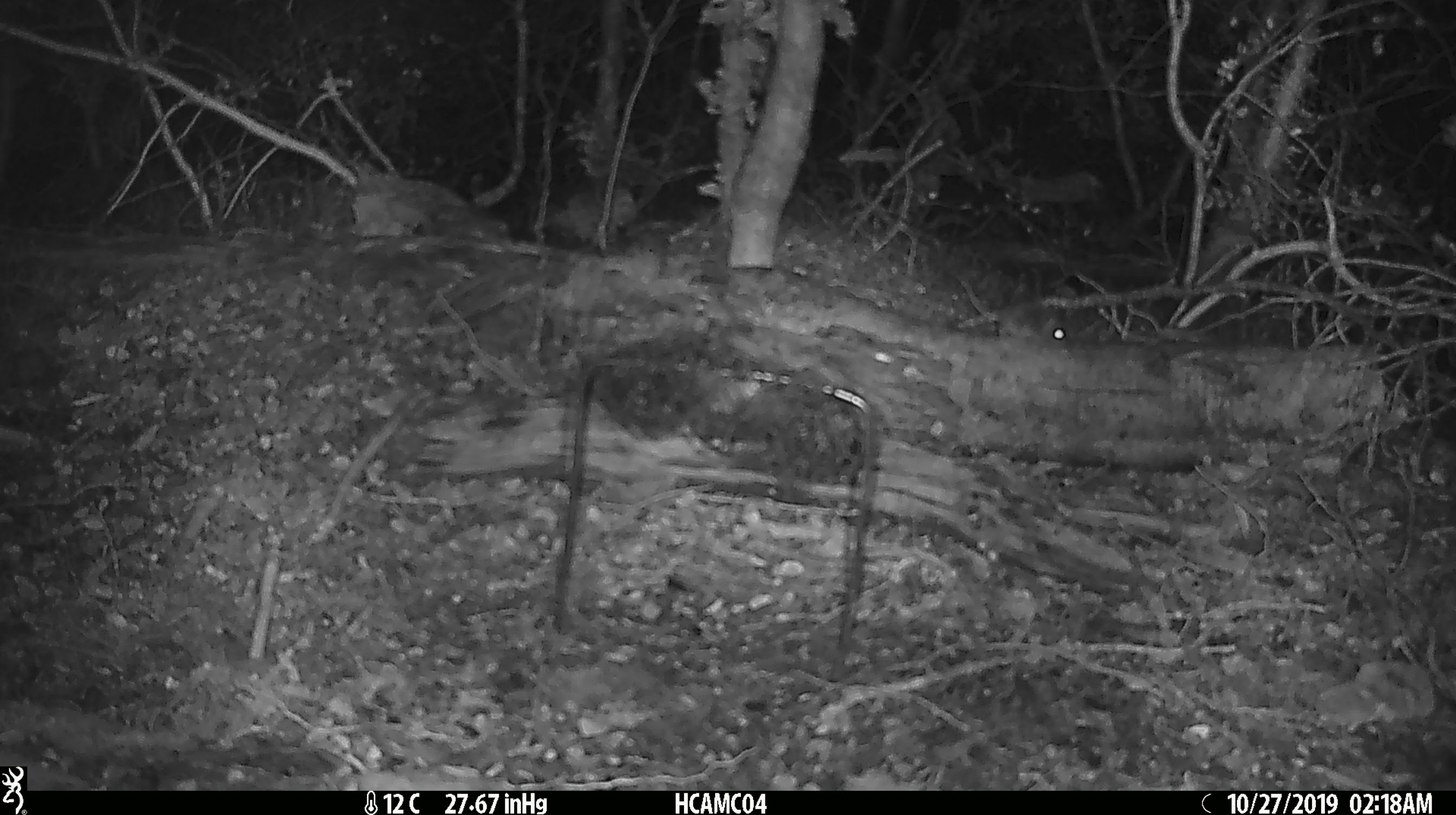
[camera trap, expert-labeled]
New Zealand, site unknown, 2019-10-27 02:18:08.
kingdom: Animalia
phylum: Chordata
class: Mammalia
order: Rodentia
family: Muridae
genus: Mus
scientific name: Mus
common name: mouse